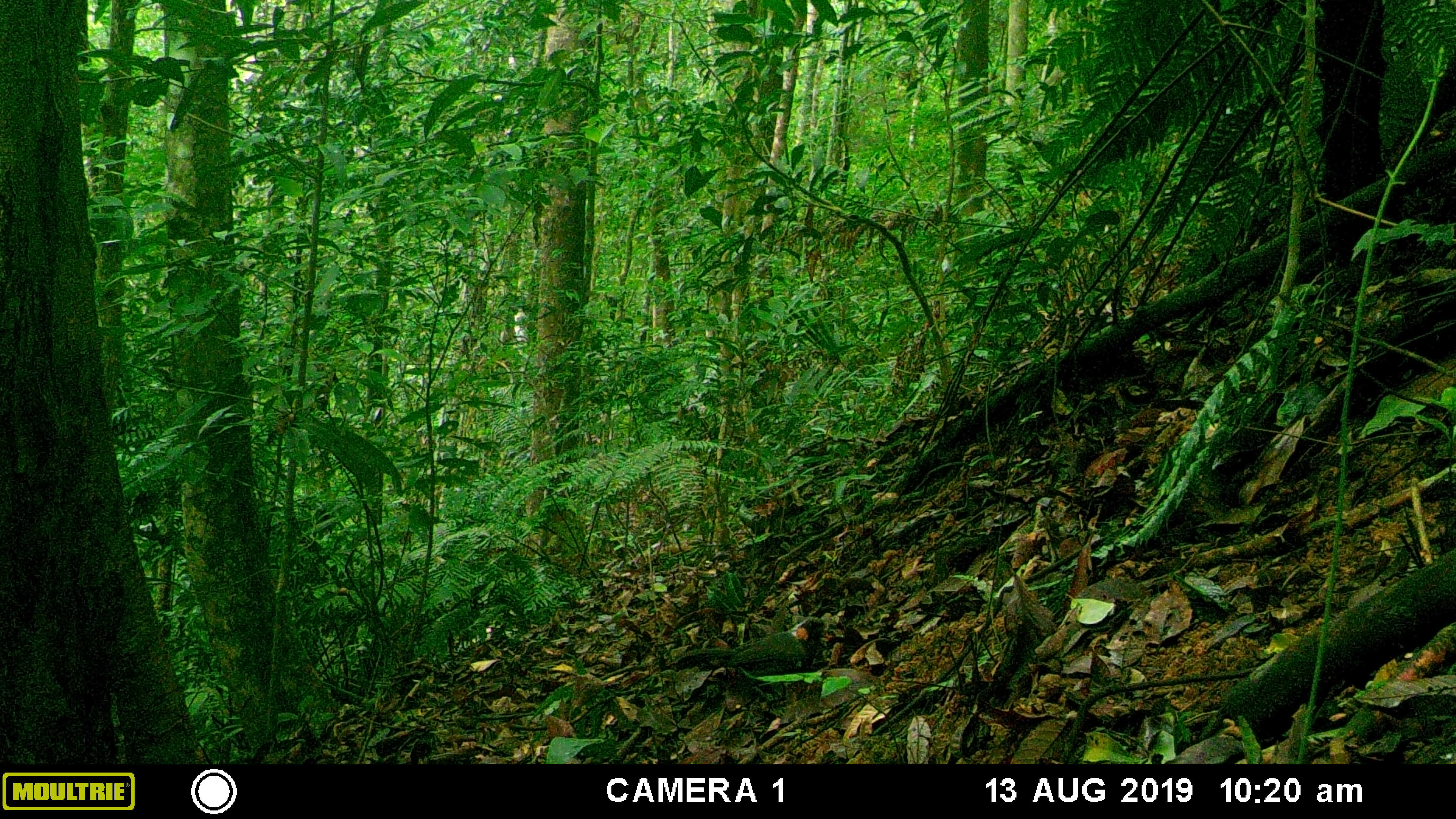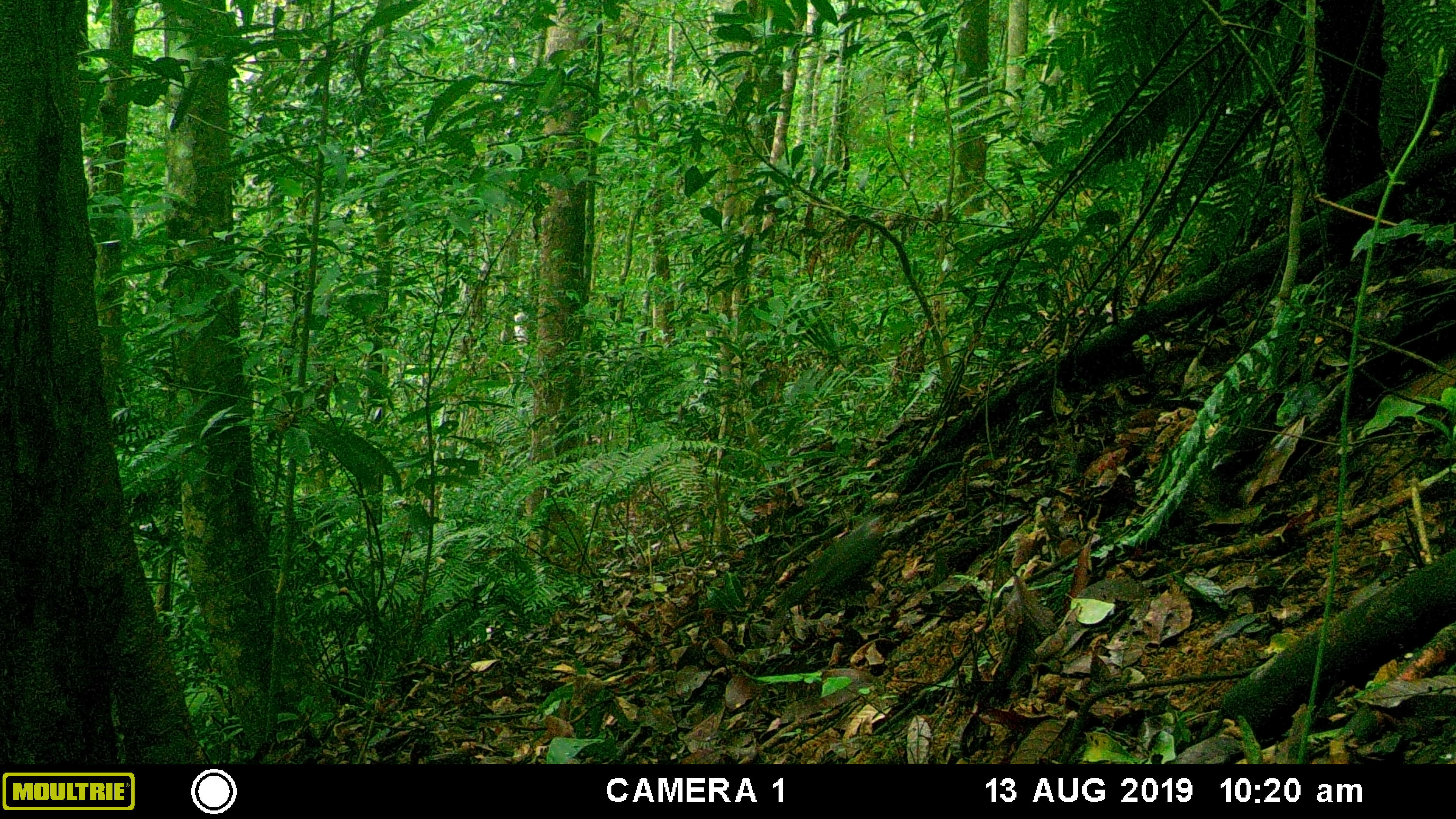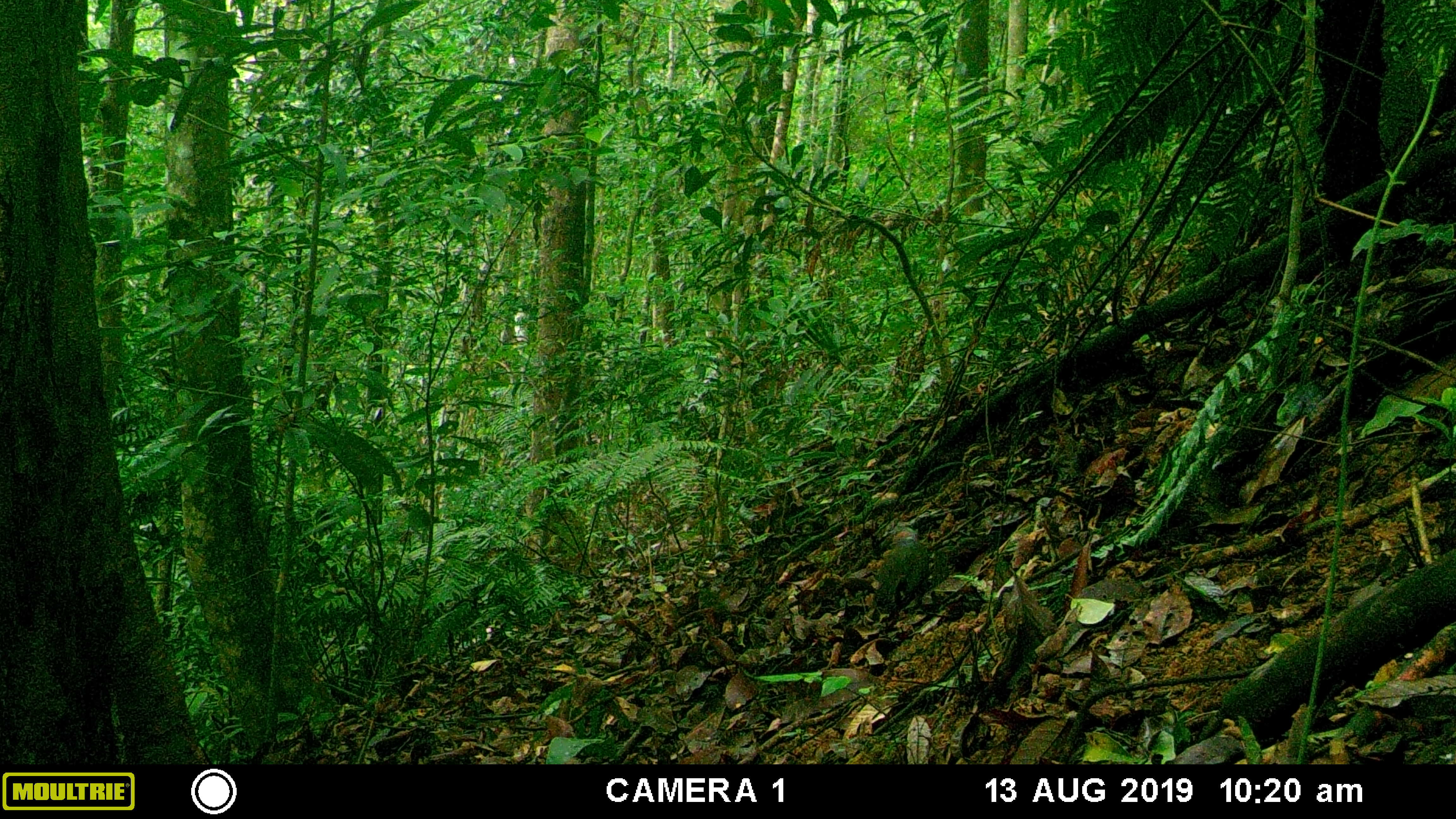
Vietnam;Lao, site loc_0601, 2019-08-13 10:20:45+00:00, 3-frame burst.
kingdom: Animalia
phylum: Chordata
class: Aves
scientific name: Aves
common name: bird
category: unidentified bird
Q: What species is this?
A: Unidentified bird (bird) (Aves).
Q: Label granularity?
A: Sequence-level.